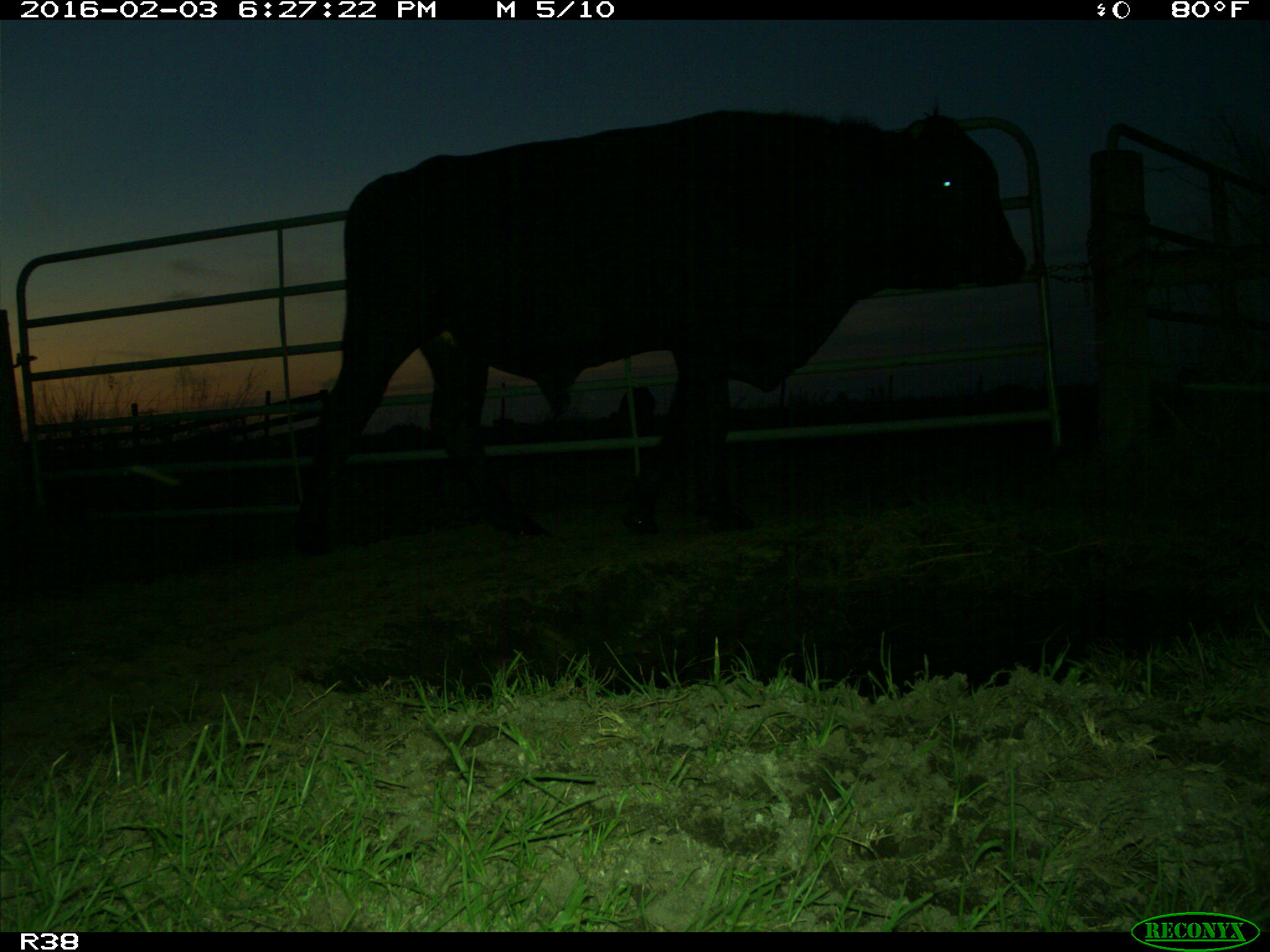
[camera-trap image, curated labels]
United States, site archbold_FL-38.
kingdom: Animalia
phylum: Chordata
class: Mammalia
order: Artiodactyla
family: Bovidae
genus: Bos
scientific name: Bos taurus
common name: domestic cow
Bos taurus (domestic cow).